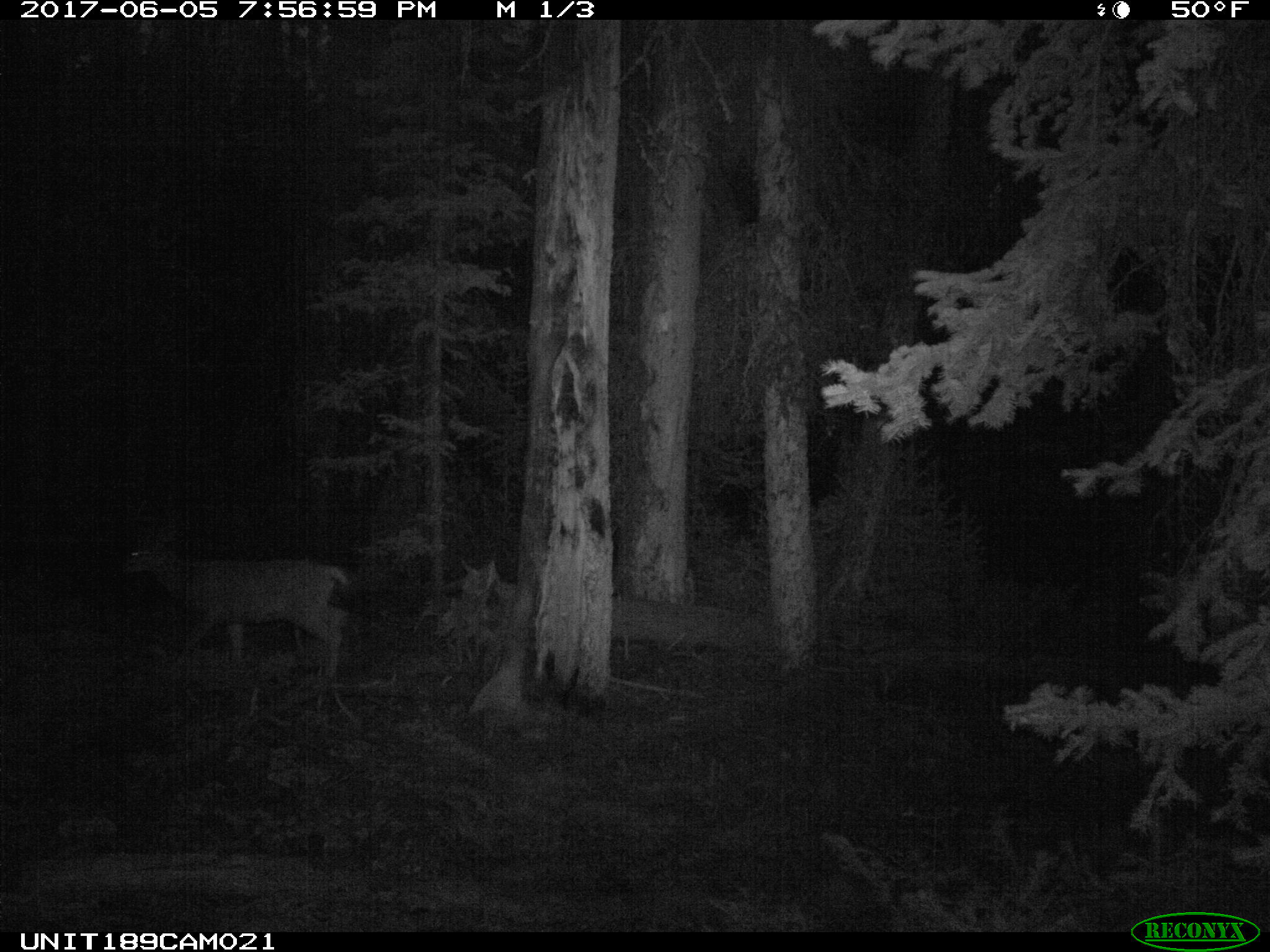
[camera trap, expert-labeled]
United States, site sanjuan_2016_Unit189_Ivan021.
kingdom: Animalia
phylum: Chordata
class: Mammalia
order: Artiodactyla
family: Cervidae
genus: Odocoileus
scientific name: Odocoileus hemionus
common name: mule deer